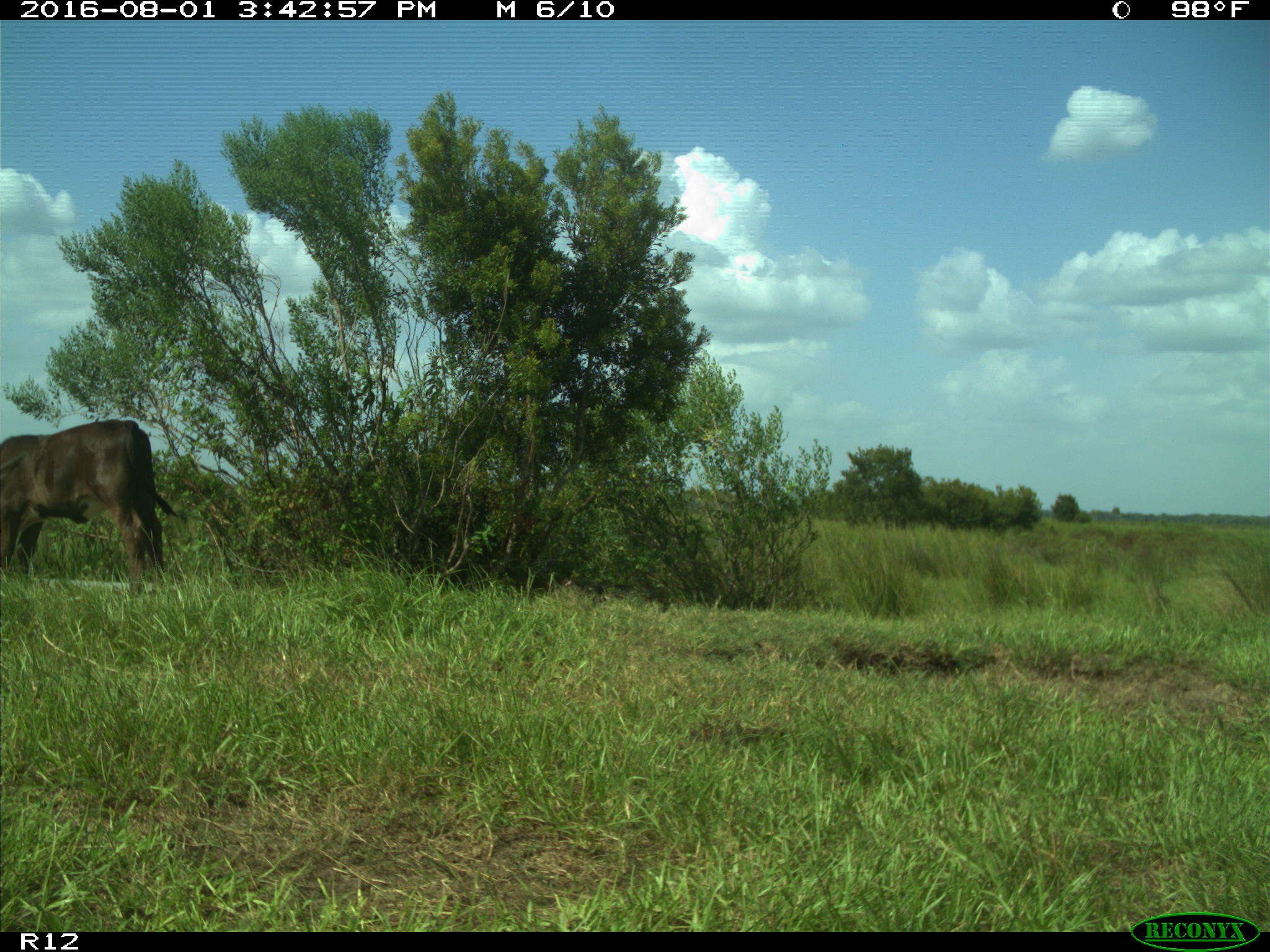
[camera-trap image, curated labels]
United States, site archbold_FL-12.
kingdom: Animalia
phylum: Chordata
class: Mammalia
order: Artiodactyla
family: Bovidae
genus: Bos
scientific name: Bos taurus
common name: domestic cow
Bos taurus (domestic cow).